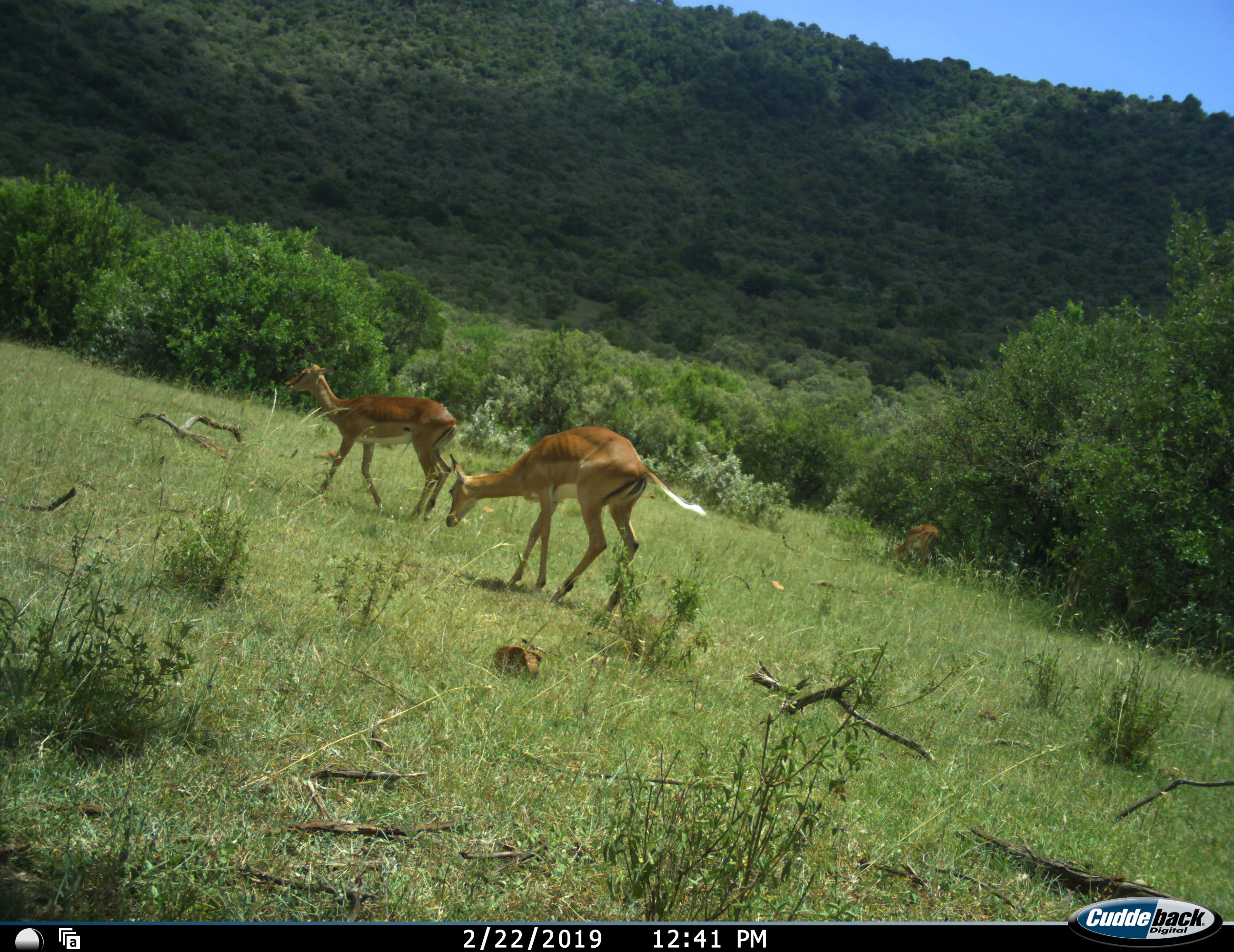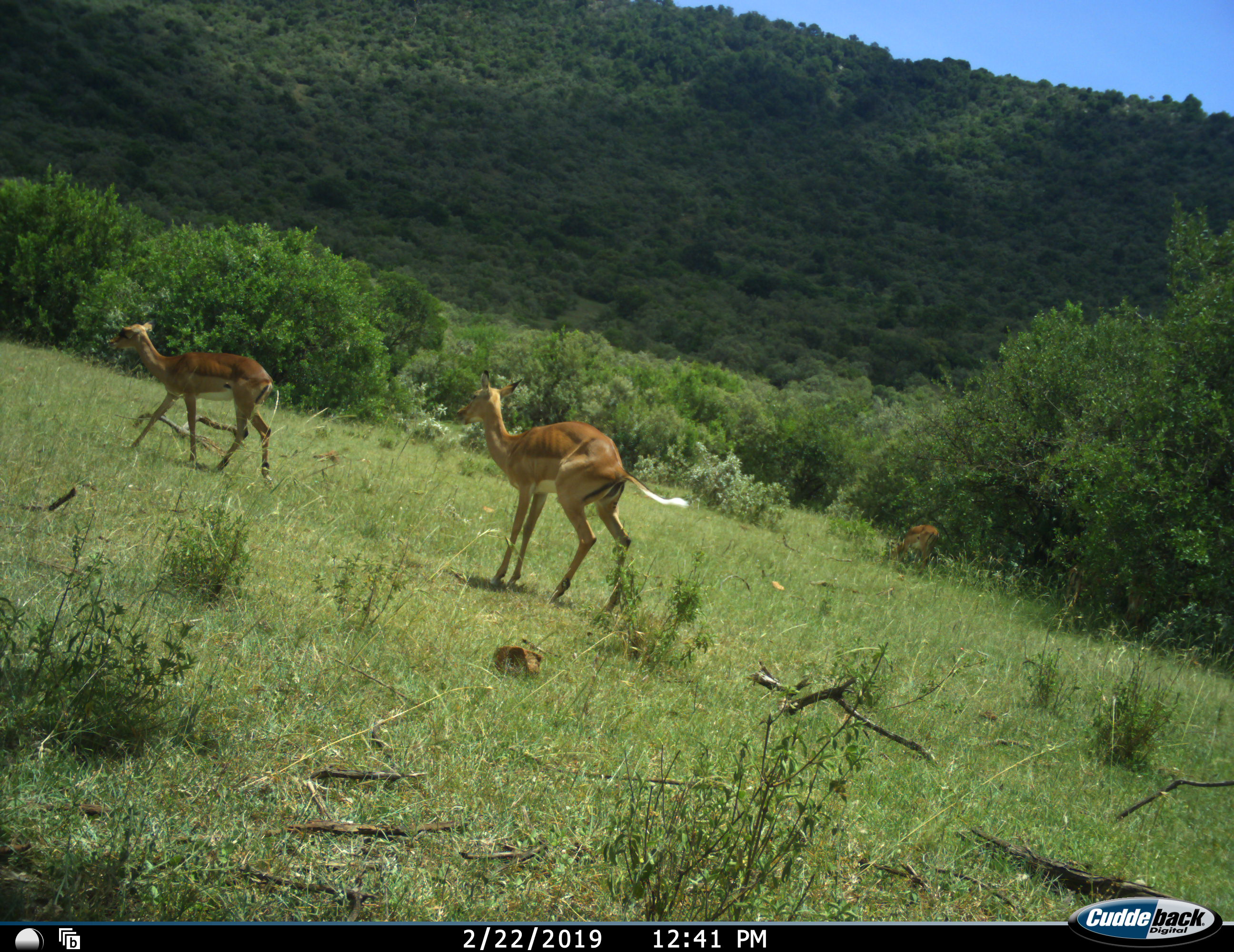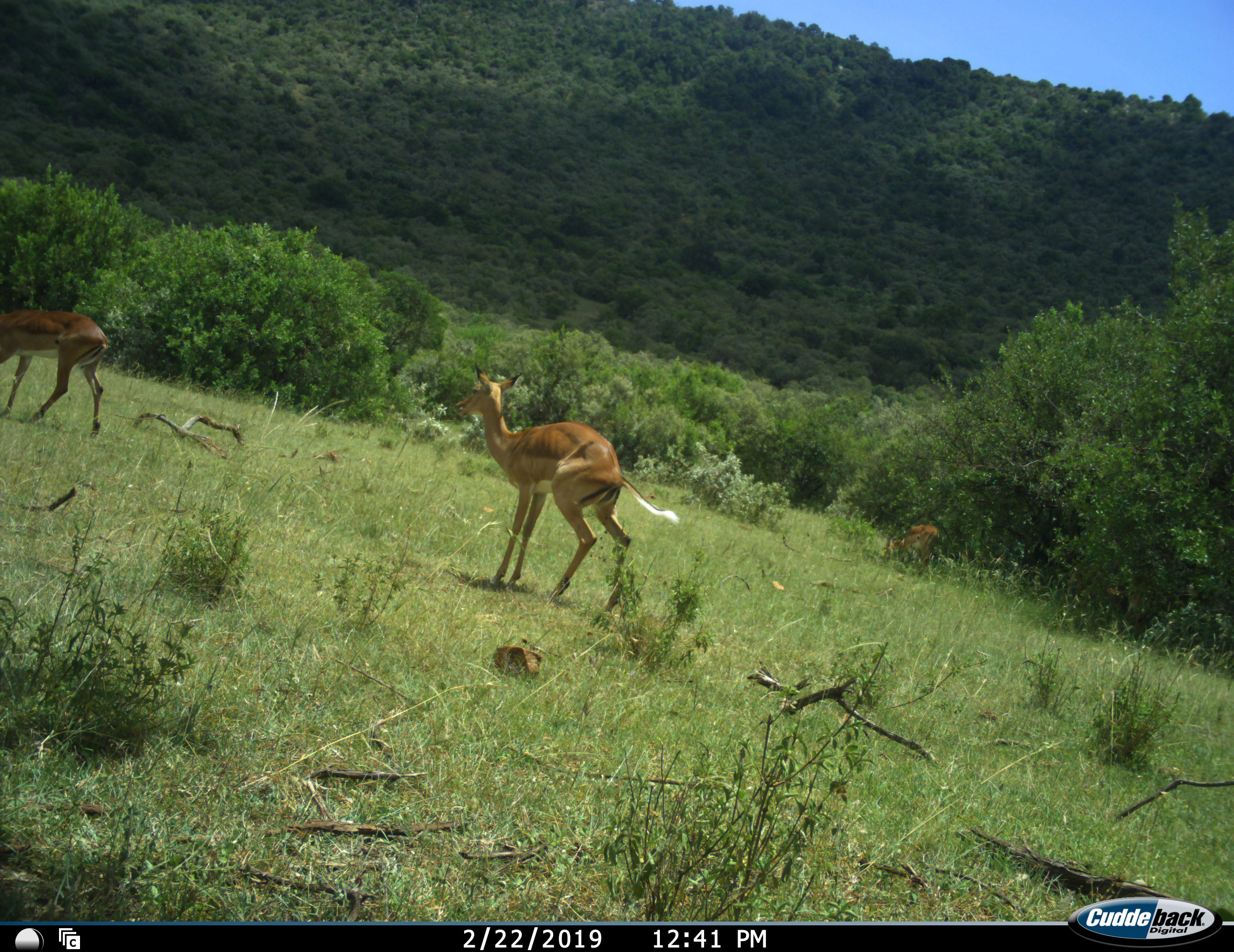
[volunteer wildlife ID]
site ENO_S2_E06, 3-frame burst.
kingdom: Animalia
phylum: Chordata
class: Mammalia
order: Artiodactyla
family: Bovidae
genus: Aepyceros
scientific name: Aepyceros melampus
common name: impala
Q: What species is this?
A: Impala (Aepyceros melampus).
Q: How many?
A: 2.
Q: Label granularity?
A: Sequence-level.